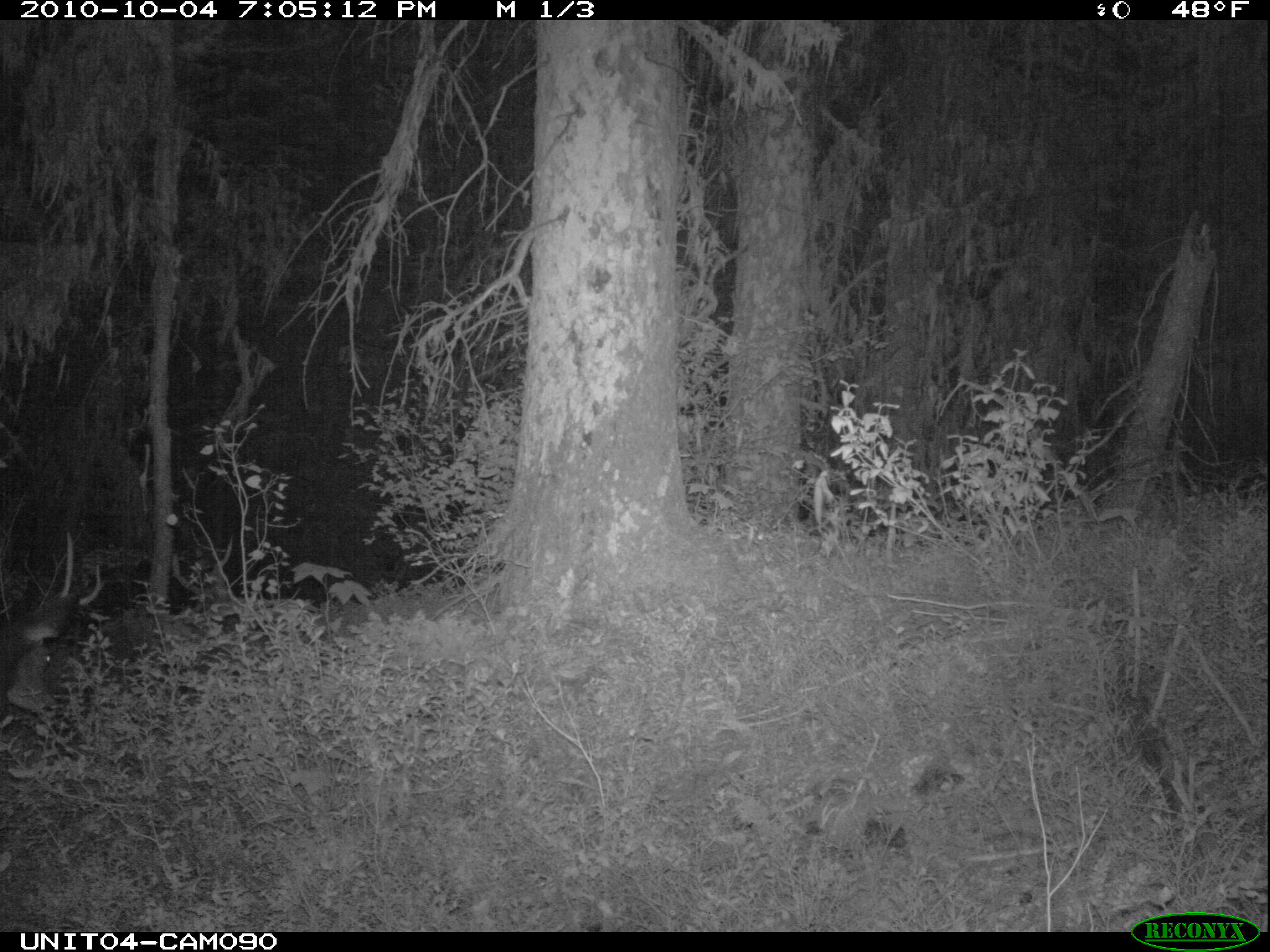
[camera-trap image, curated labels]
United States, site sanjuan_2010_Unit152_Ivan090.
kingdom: Animalia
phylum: Chordata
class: Mammalia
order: Artiodactyla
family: Cervidae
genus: Odocoileus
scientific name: Odocoileus hemionus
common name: mule deer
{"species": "Odocoileus hemionus (mule deer)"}